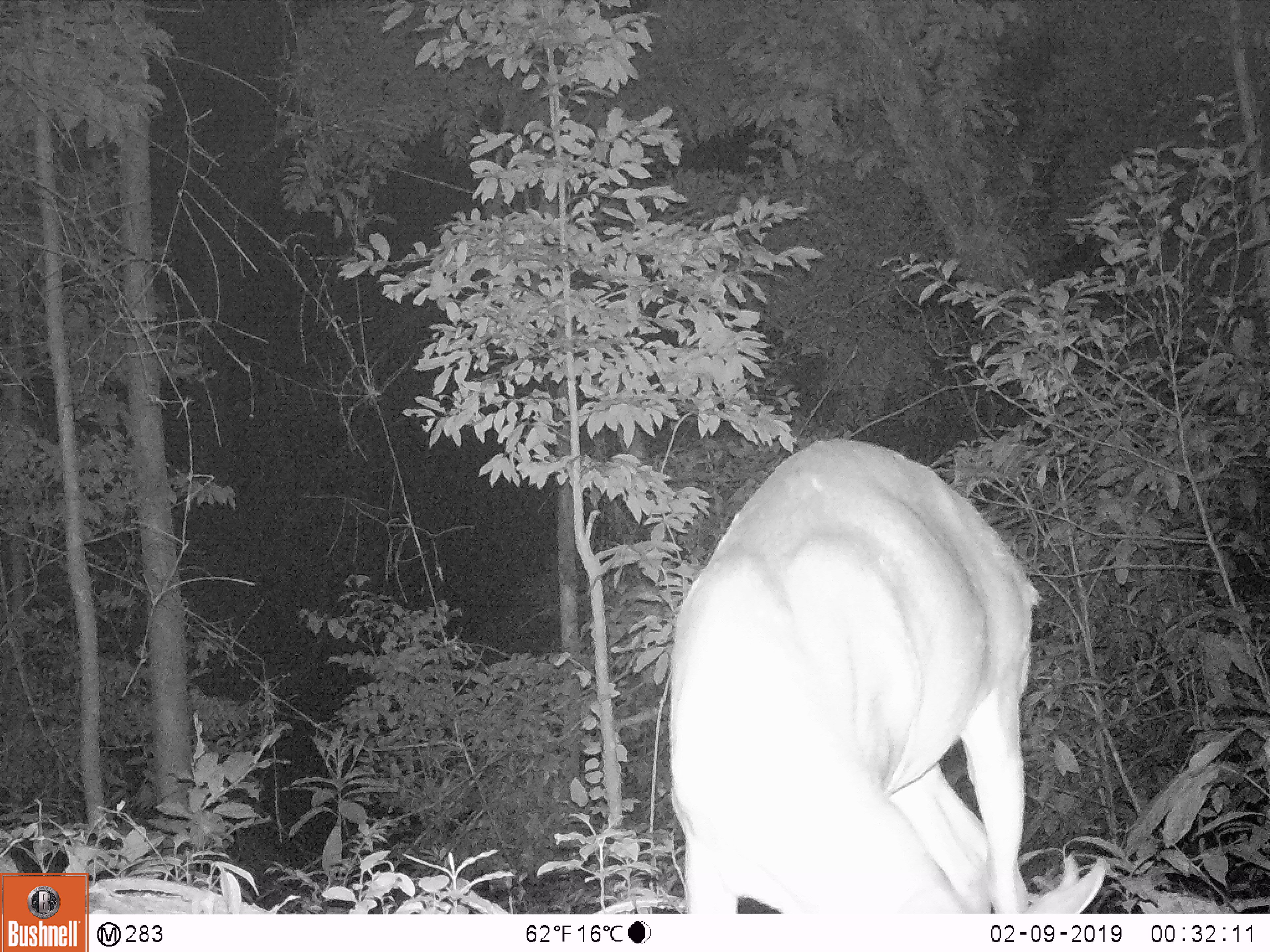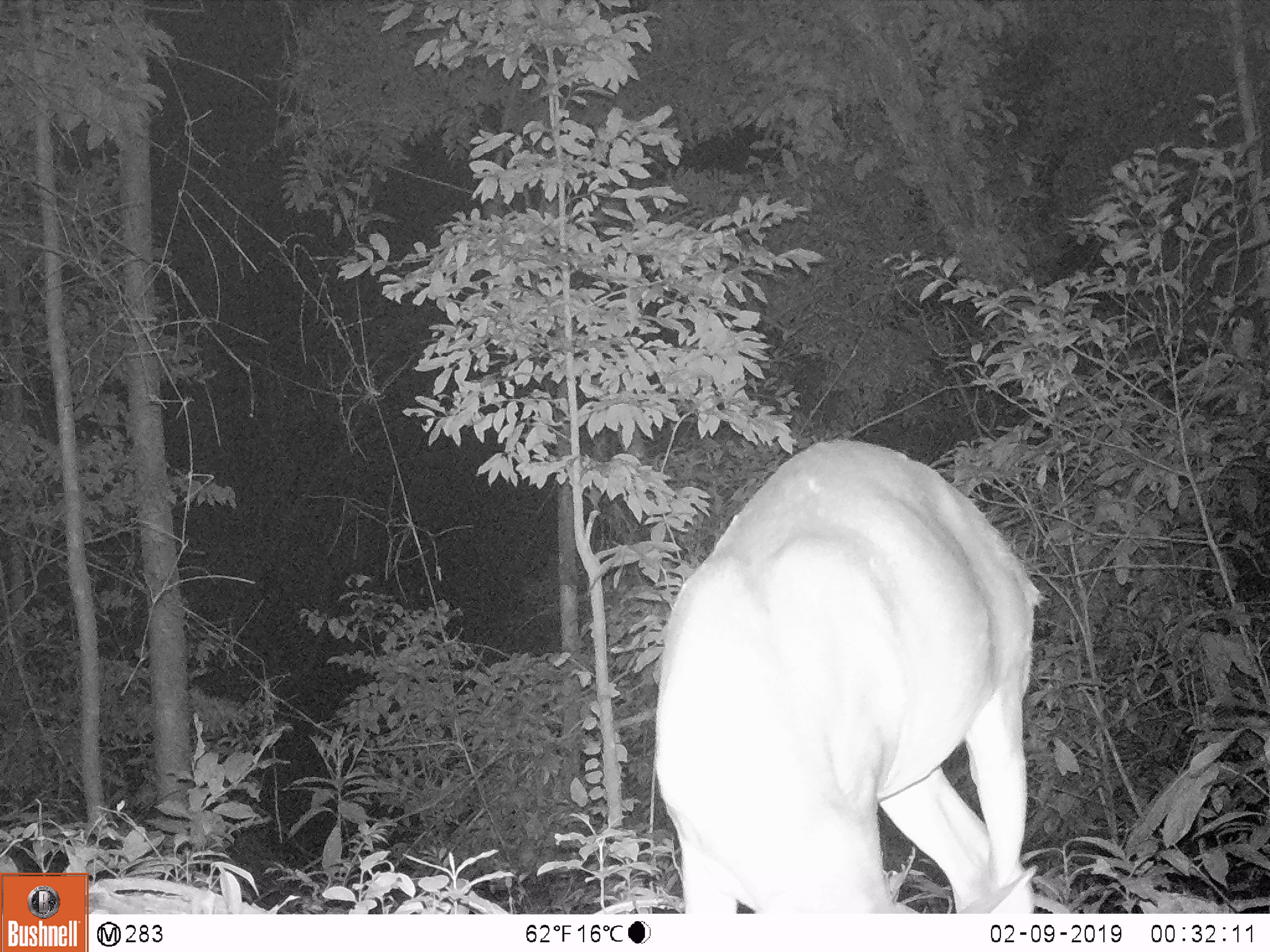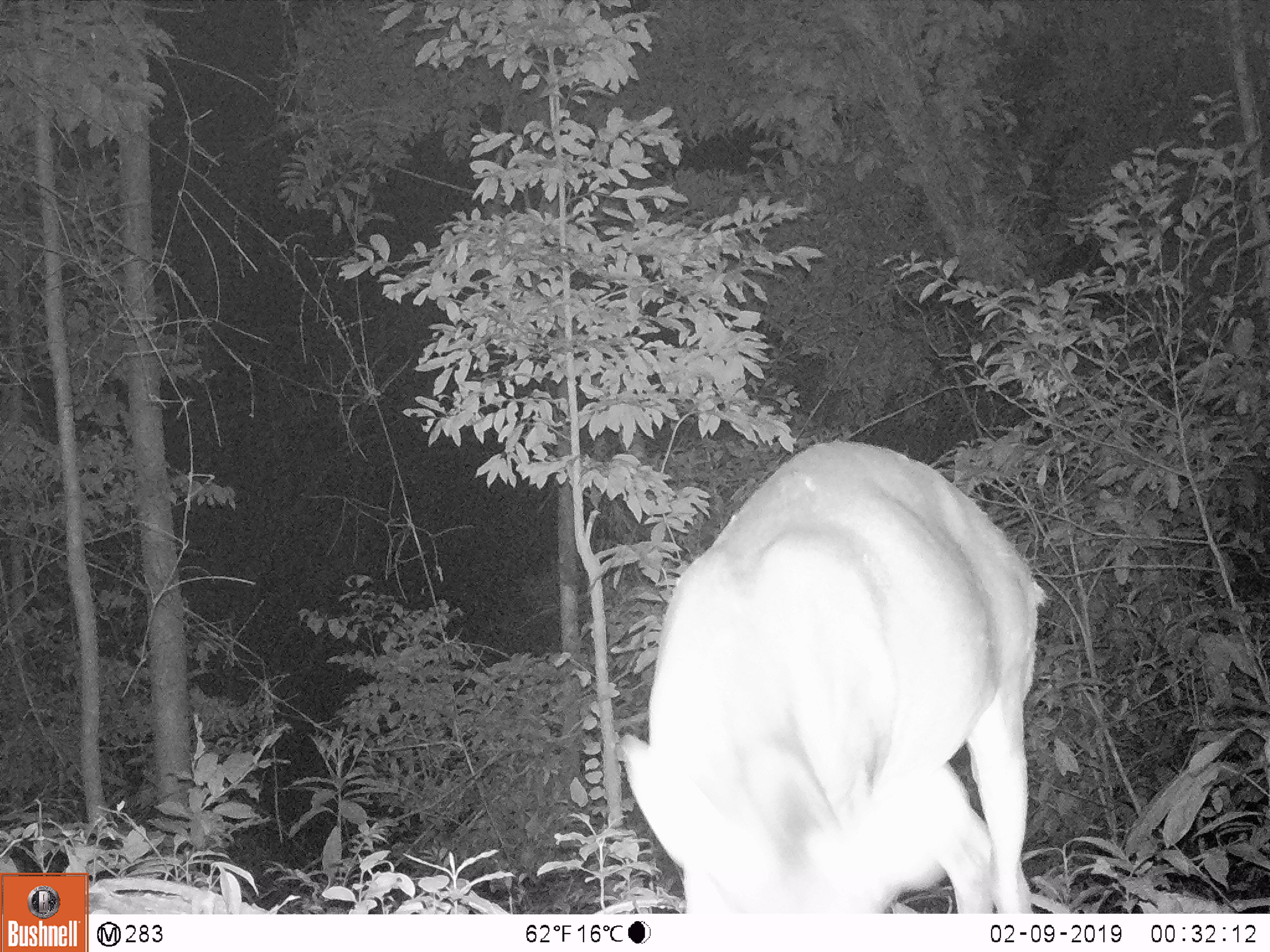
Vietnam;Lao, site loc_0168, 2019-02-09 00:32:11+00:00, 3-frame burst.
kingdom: Animalia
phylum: Chordata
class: Mammalia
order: Artiodactyla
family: Cervidae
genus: Muntiacus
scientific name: Muntiacus vuquangensis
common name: large-antlered muntjac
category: large antlered muntjac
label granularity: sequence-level